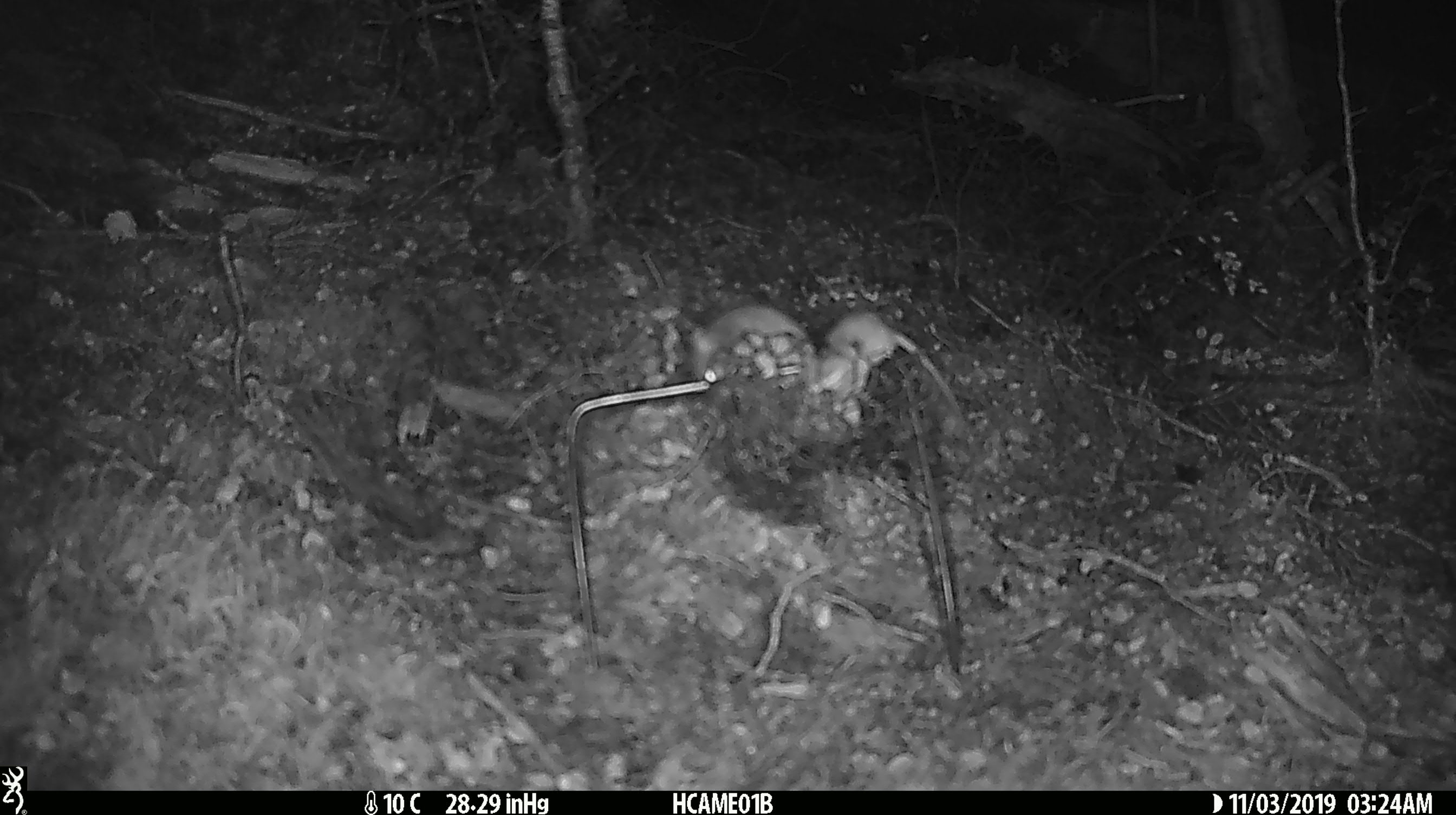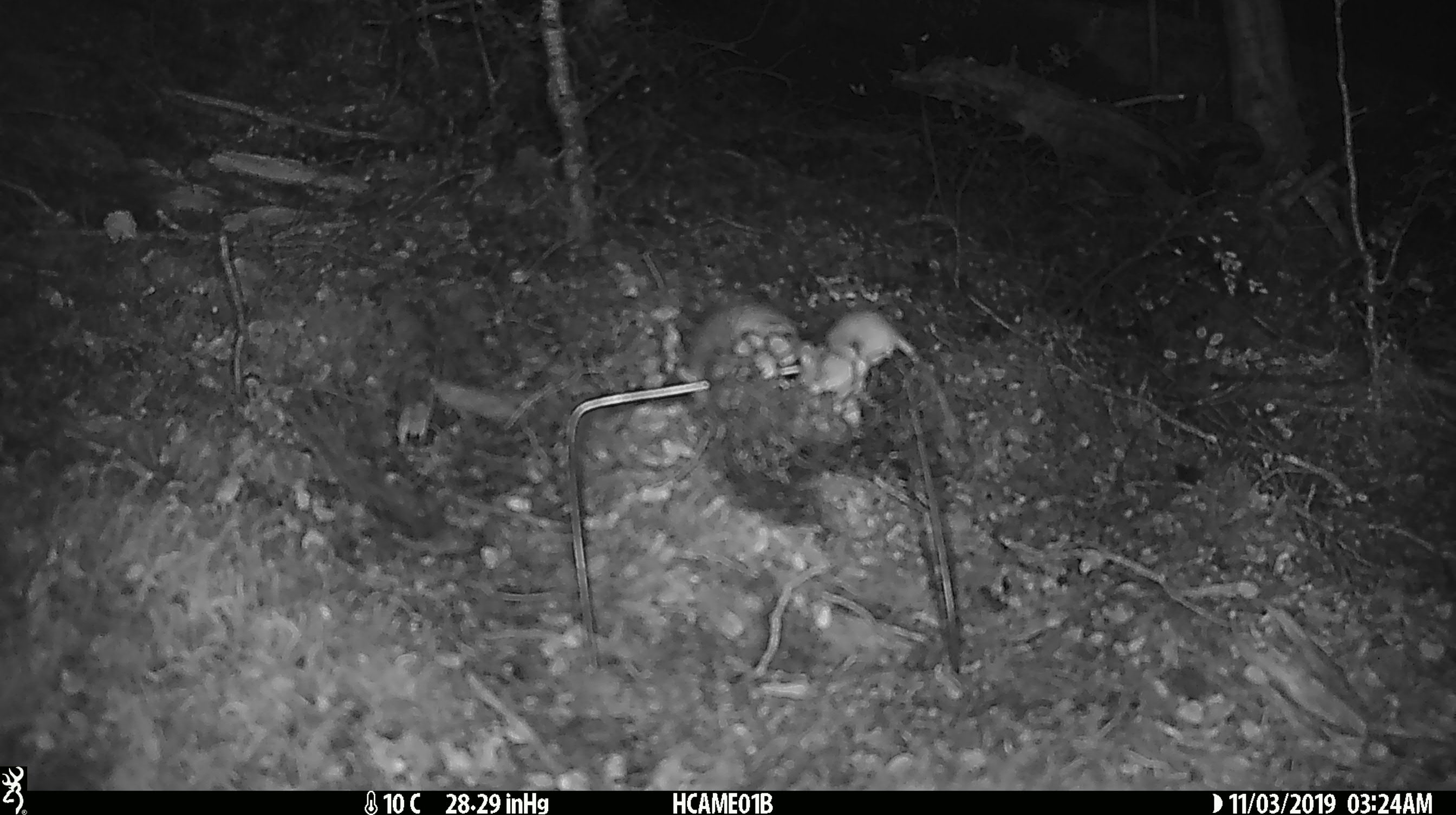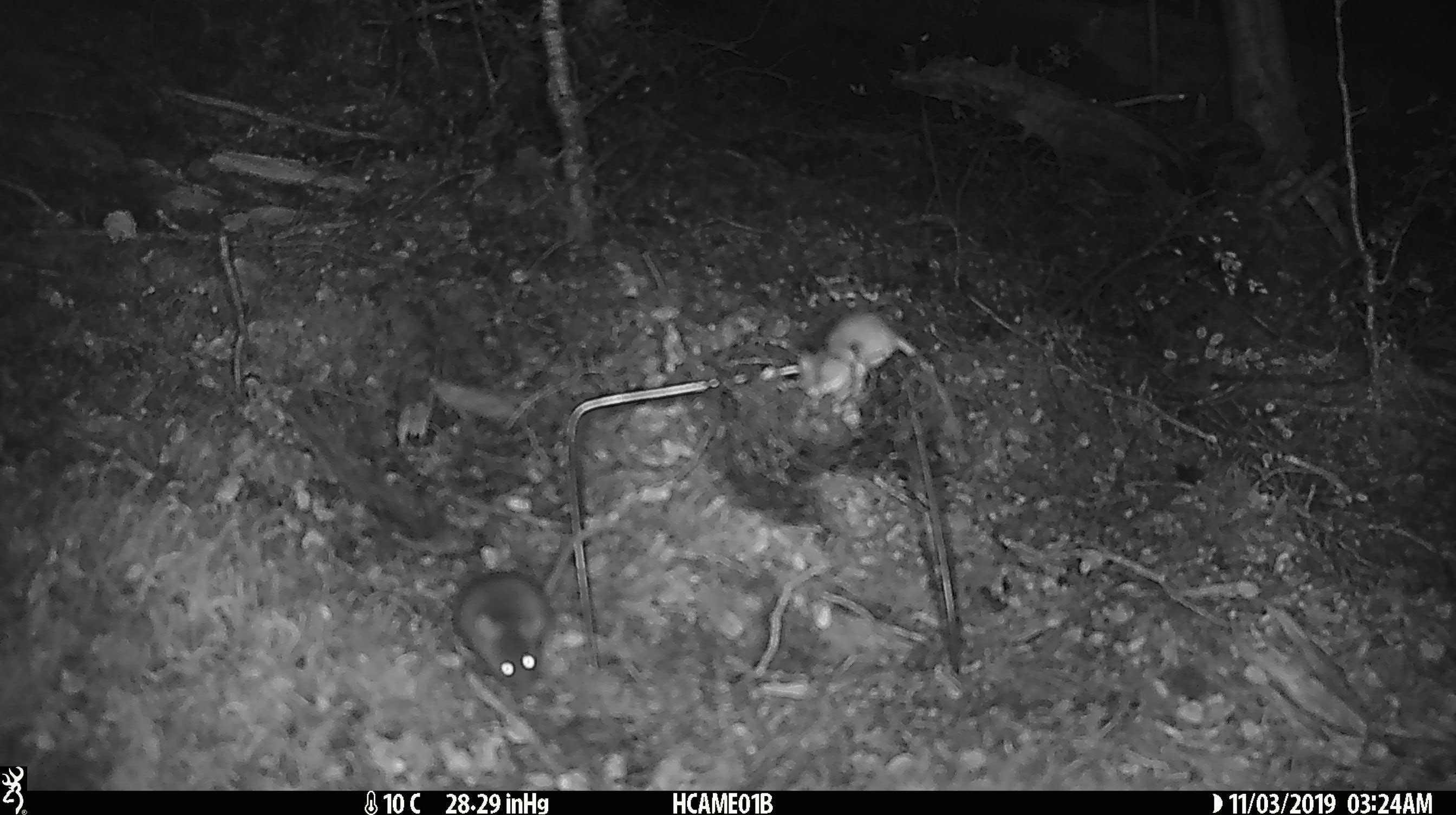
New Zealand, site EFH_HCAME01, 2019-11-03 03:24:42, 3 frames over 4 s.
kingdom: Animalia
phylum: Chordata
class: Mammalia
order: Rodentia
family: Muridae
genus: Mus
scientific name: Mus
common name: mouse